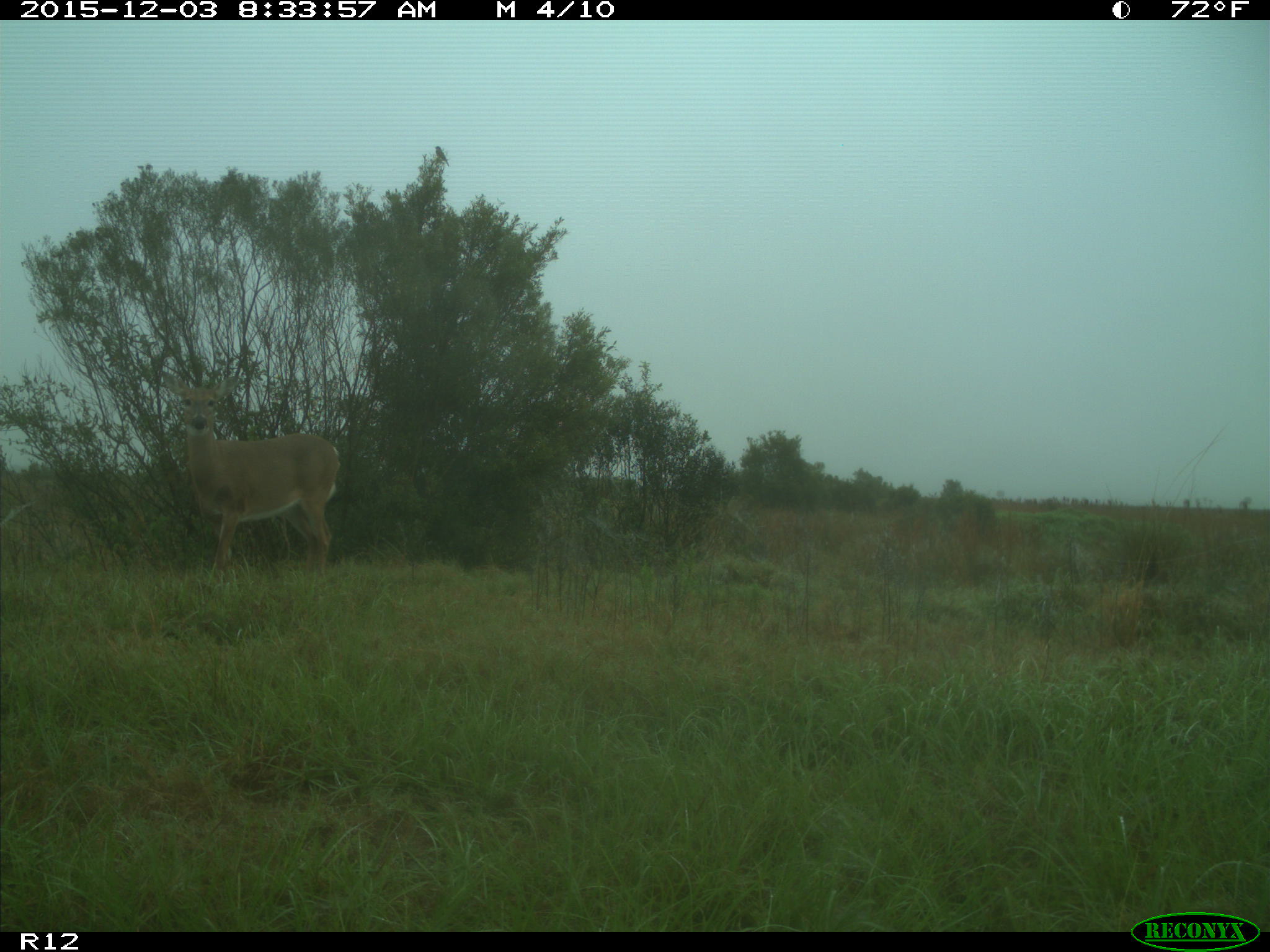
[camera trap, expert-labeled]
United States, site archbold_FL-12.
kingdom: Animalia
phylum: Chordata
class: Mammalia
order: Artiodactyla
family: Cervidae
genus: Odocoileus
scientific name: Odocoileus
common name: deer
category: unidentified deer